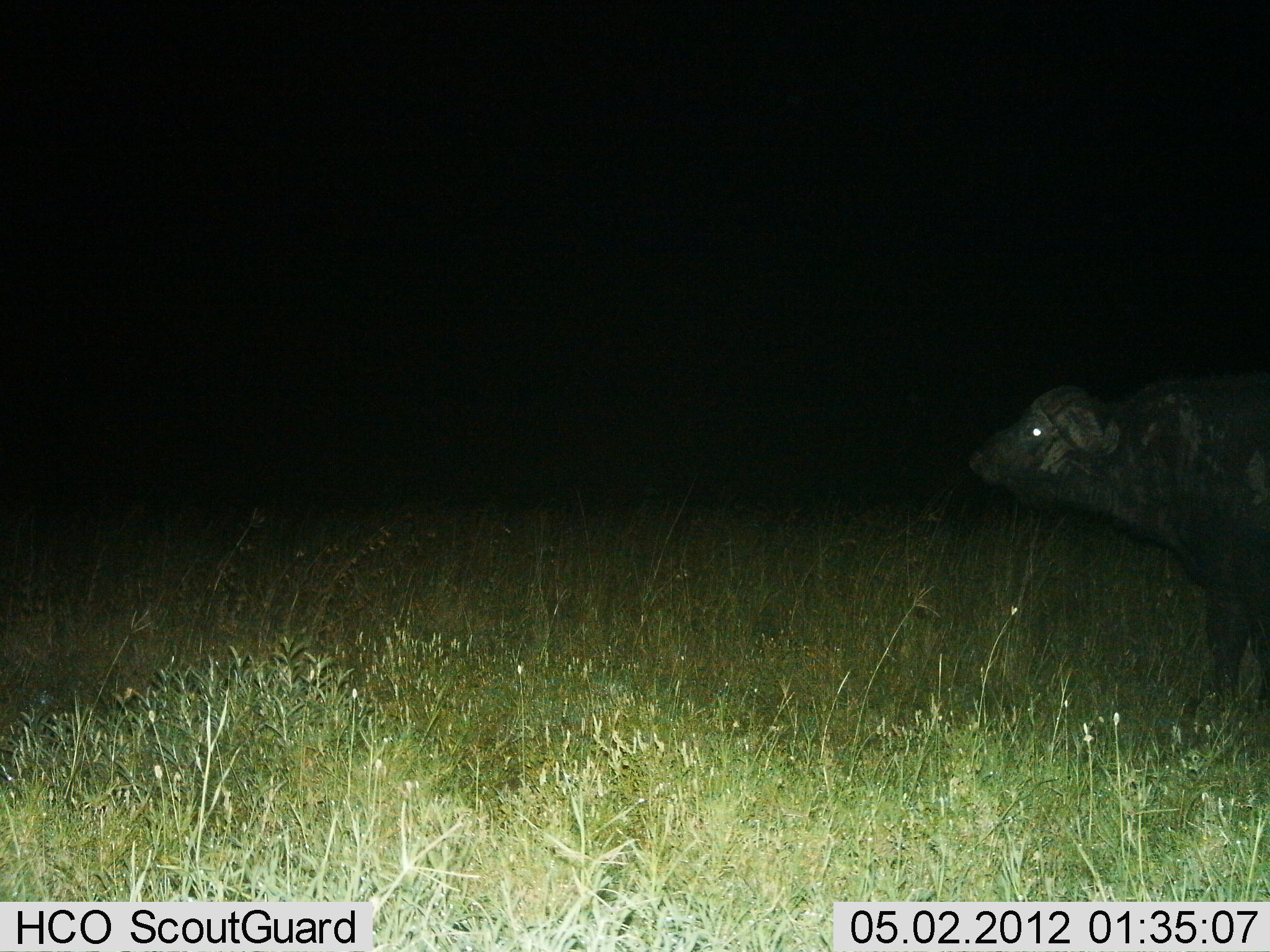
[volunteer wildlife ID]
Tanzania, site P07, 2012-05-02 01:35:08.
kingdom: Animalia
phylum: Chordata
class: Mammalia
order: Artiodactyla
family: Bovidae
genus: Syncerus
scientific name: Syncerus caffer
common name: cape buffalo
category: buffalo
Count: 1.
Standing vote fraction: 89%.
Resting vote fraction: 0%.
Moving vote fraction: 11%.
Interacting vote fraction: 0%.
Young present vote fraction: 0%.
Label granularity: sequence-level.